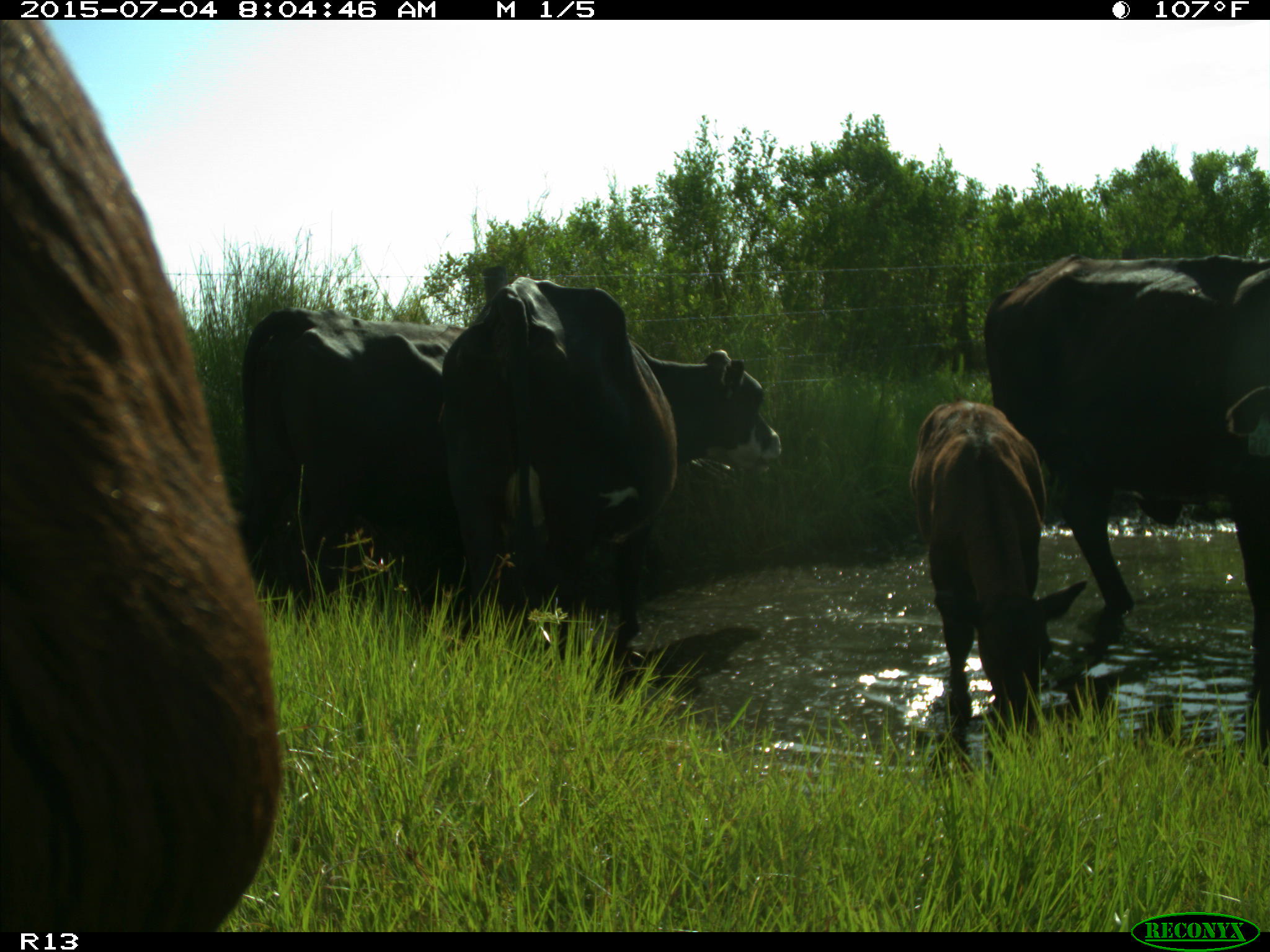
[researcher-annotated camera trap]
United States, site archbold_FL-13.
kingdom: Animalia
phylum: Chordata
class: Mammalia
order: Artiodactyla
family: Bovidae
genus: Bos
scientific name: Bos taurus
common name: domestic cow